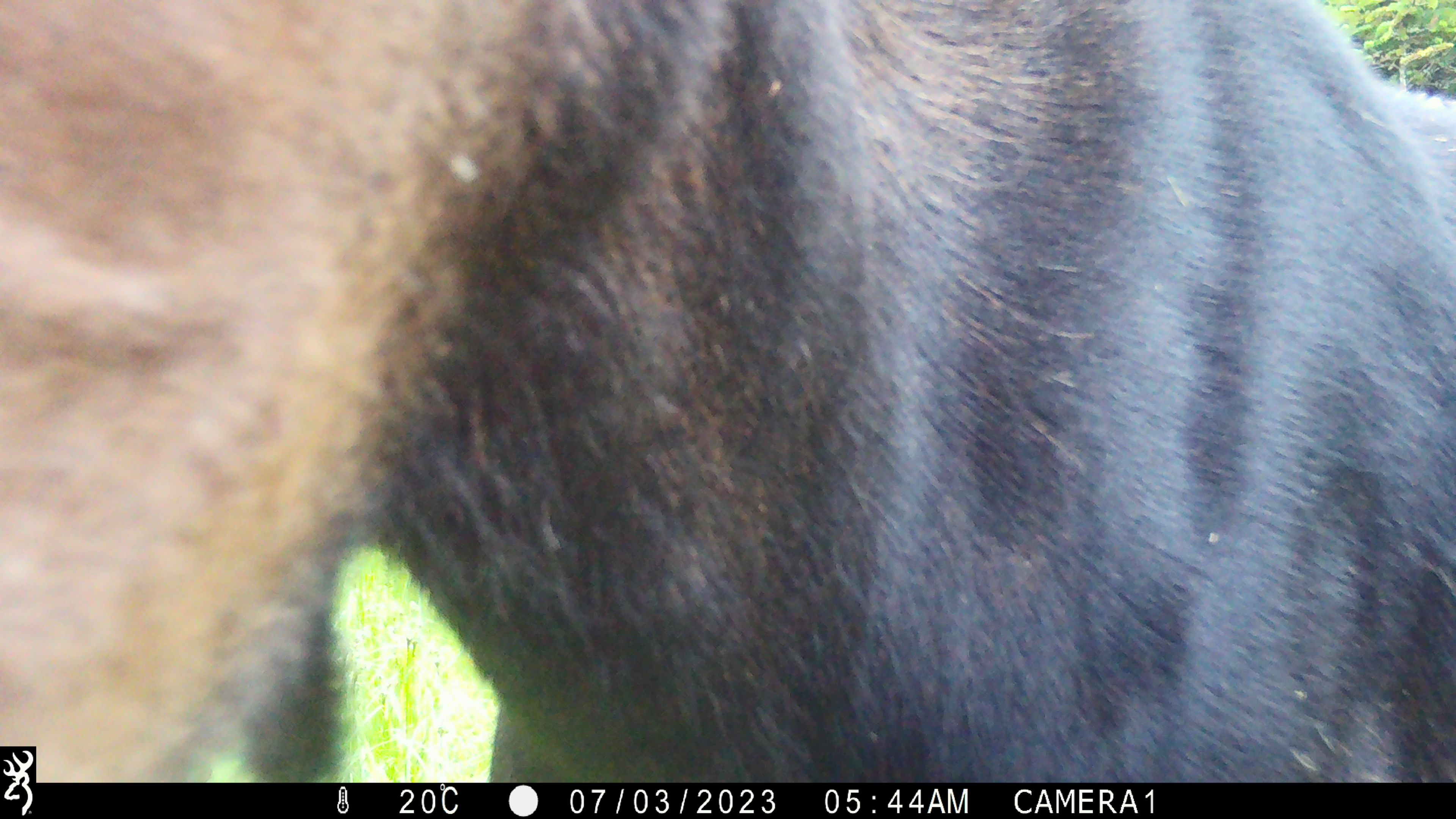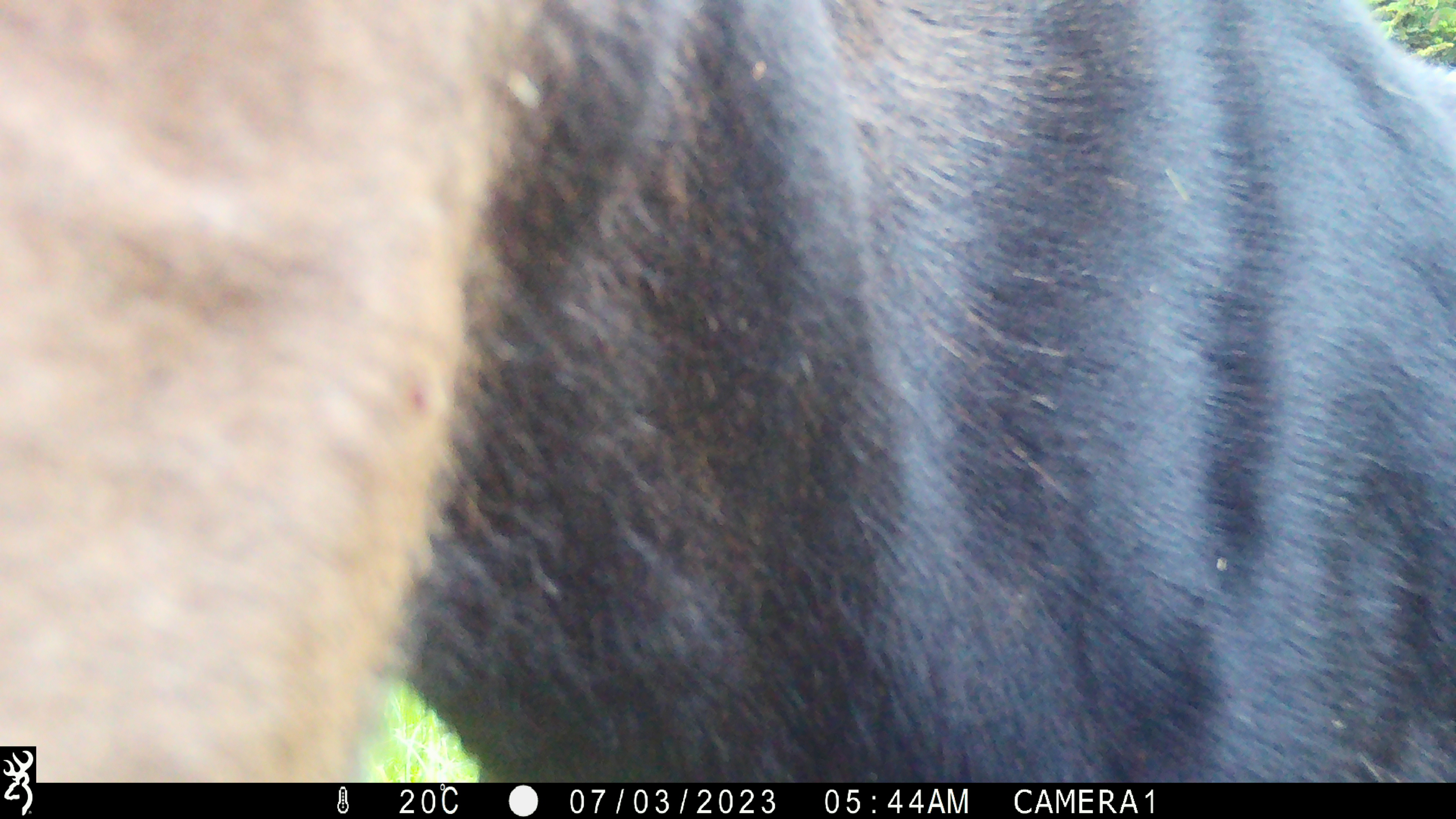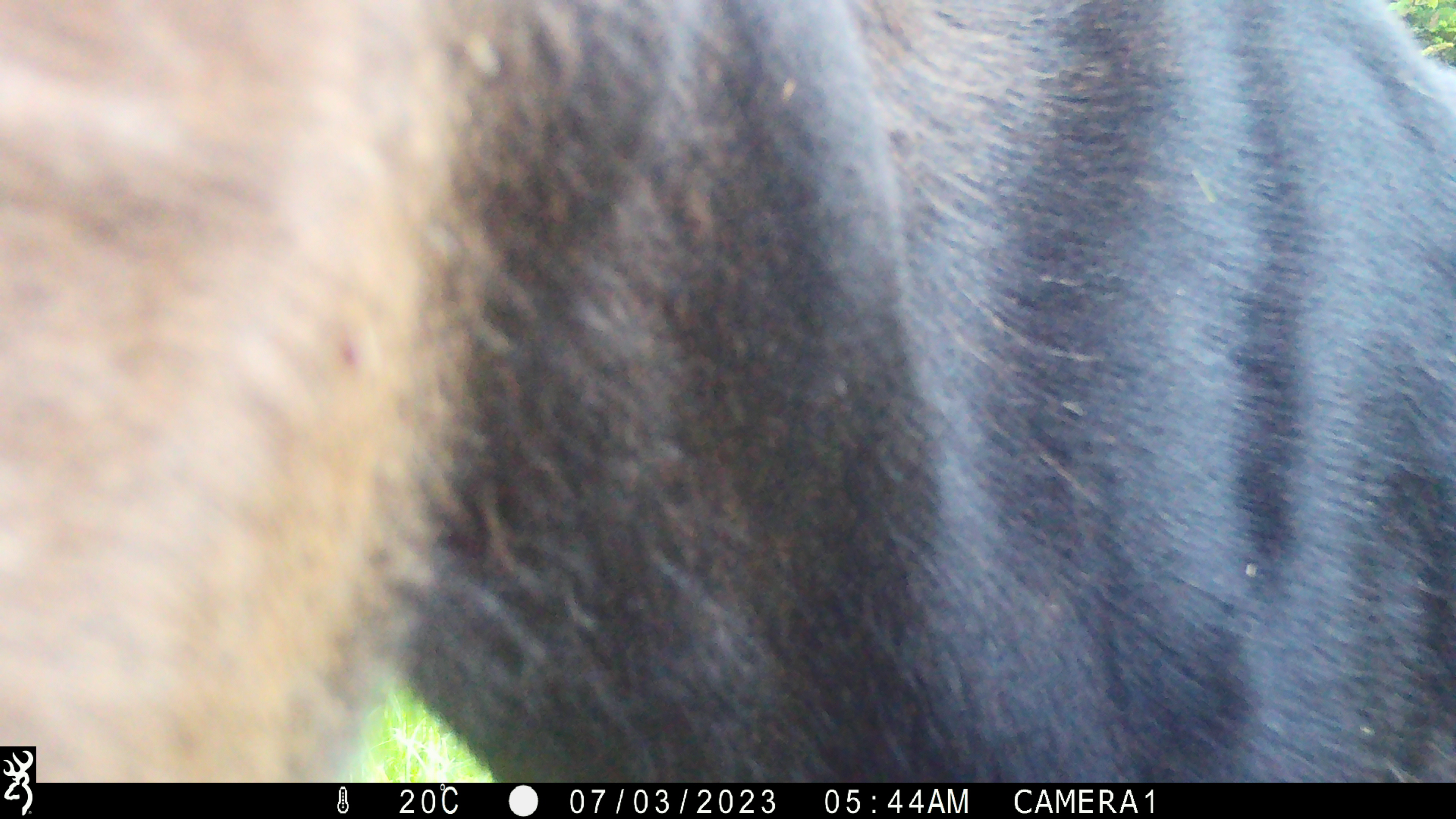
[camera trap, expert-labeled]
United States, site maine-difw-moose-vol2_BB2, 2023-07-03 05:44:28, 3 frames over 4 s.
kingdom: Animalia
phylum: Chordata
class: Mammalia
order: Artiodactyla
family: Cervidae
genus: Alces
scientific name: Alces alces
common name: moose